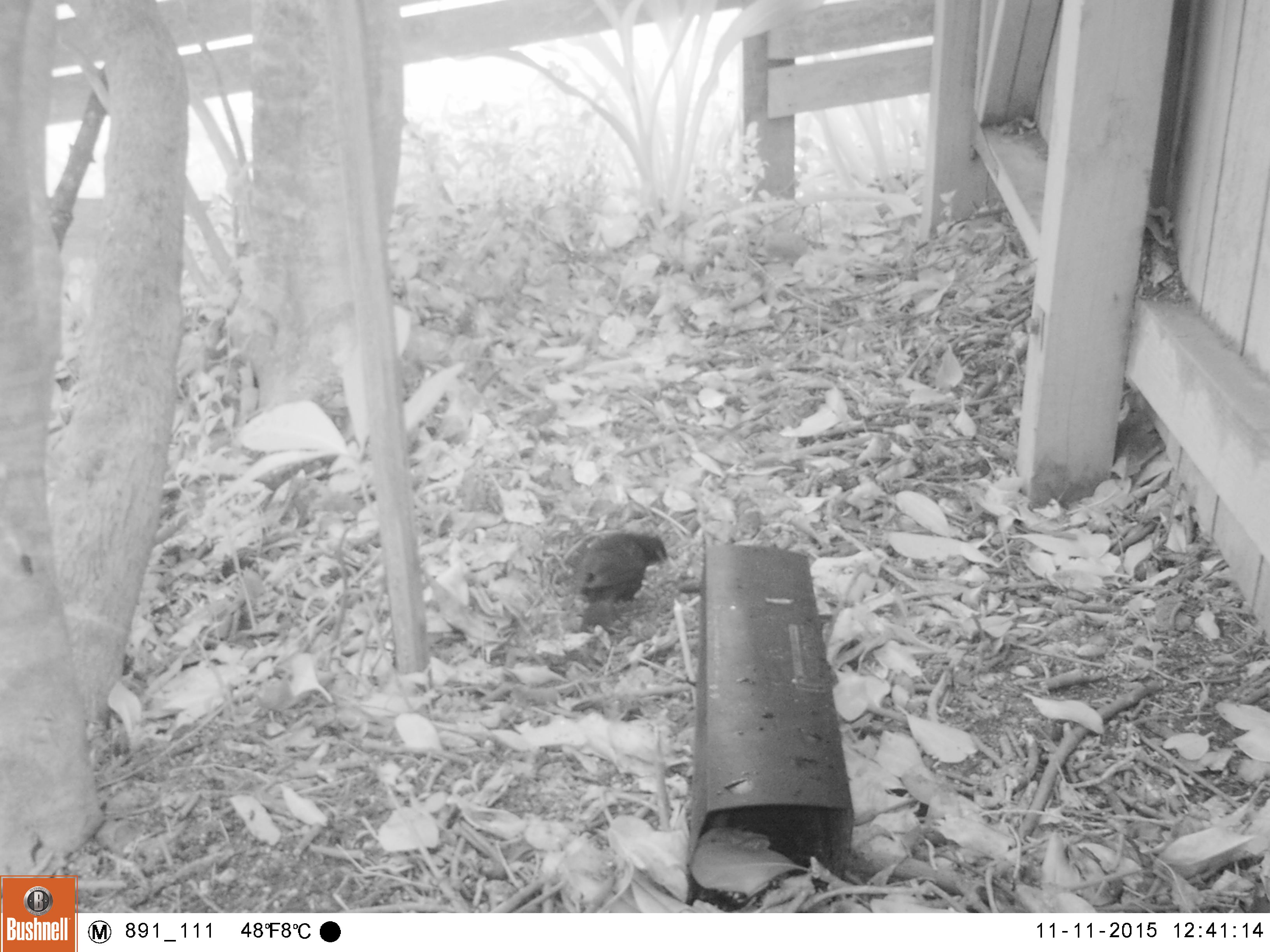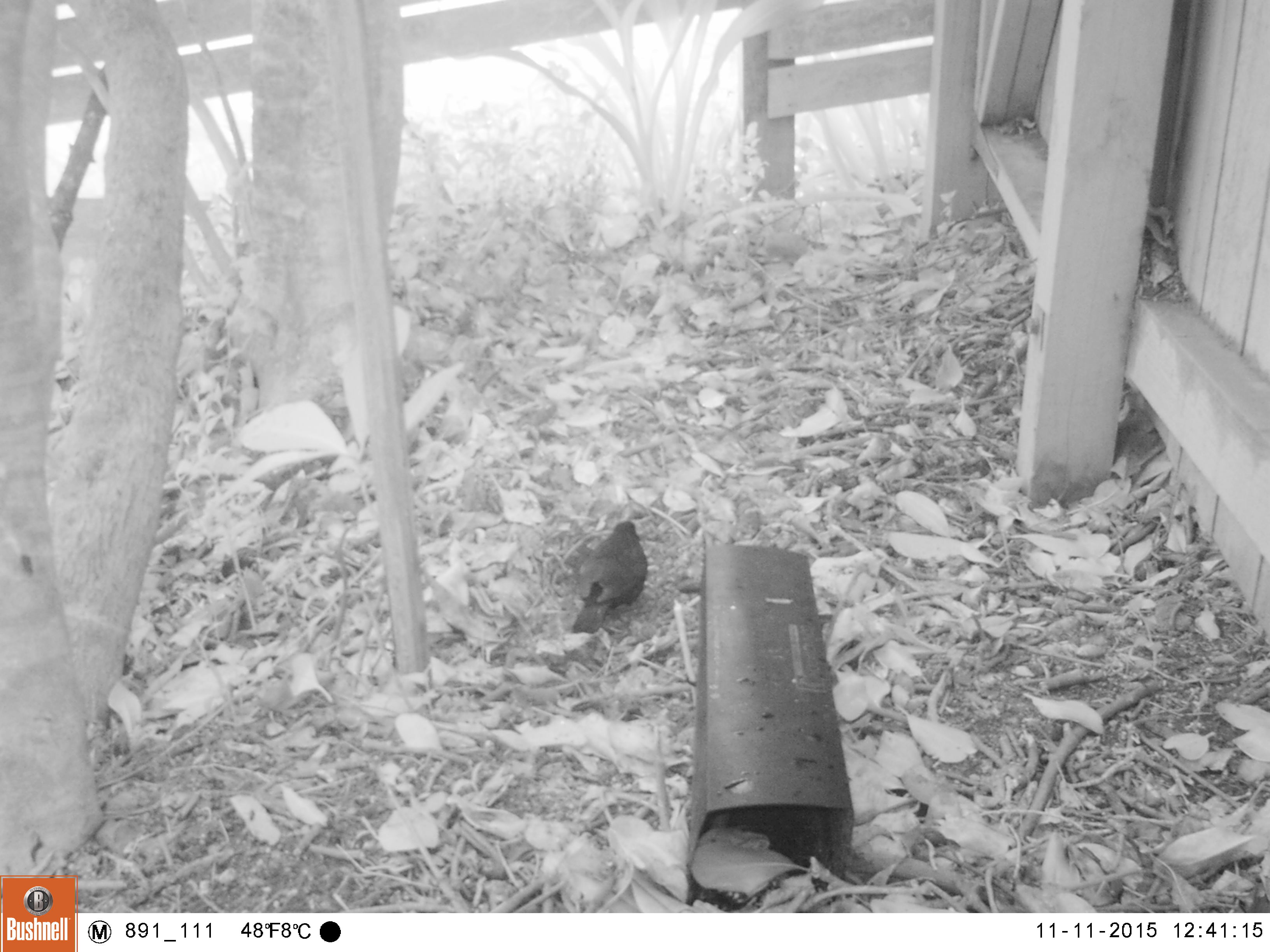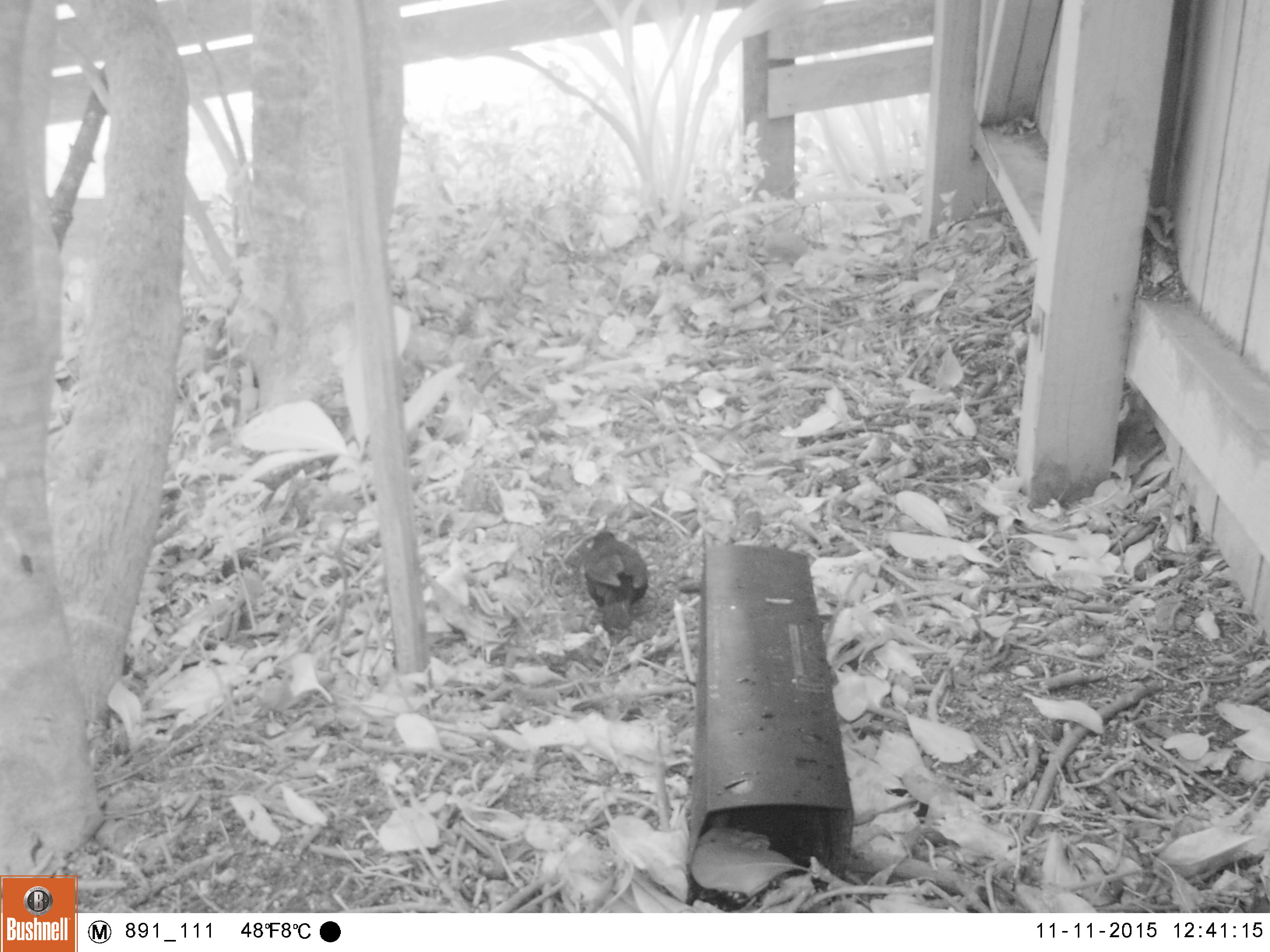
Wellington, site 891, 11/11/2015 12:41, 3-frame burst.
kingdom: Animalia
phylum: Chordata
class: Aves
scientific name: Aves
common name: bird